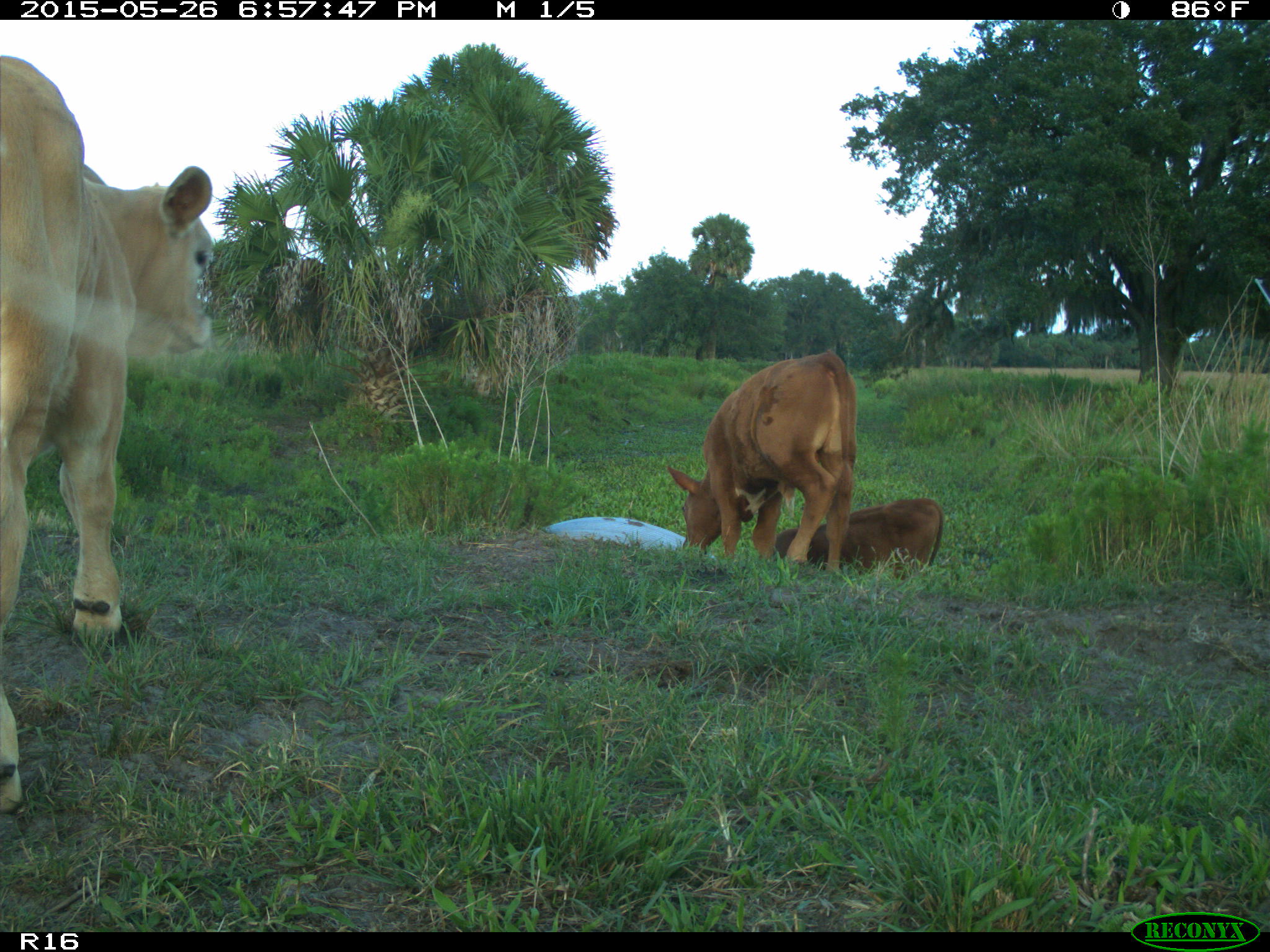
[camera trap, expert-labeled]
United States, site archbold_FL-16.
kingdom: Animalia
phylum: Chordata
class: Mammalia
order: Artiodactyla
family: Bovidae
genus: Bos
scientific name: Bos taurus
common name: domestic cow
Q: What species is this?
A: Bos taurus (domestic cow).